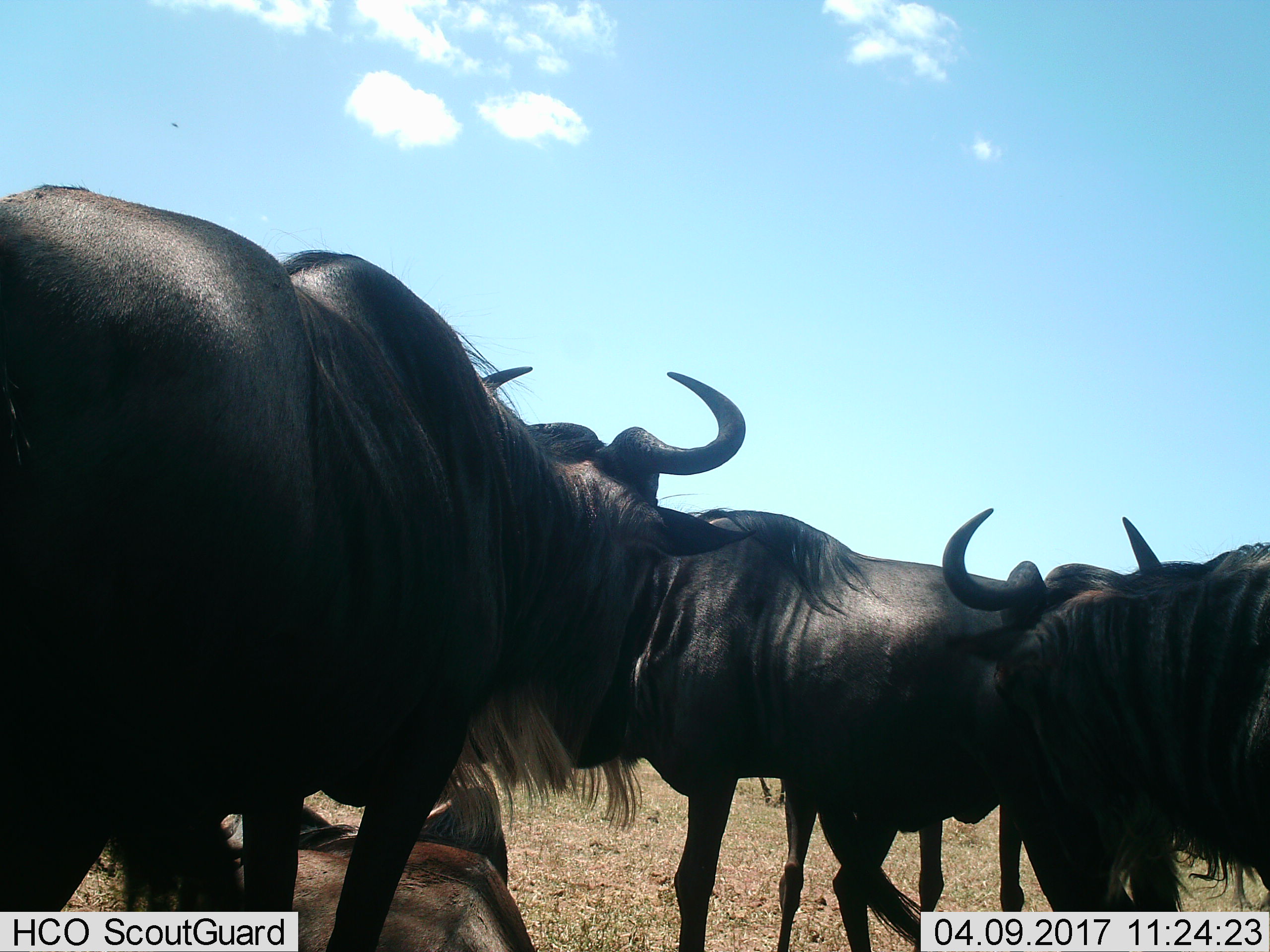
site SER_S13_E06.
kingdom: Animalia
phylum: Chordata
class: Mammalia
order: Artiodactyla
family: Bovidae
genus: Connochaetes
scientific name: Connochaetes taurinus taurinus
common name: blue wildebeest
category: wildebeestblue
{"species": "wildebeestblue (blue wildebeest) (Connochaetes taurinus taurinus)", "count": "4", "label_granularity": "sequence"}